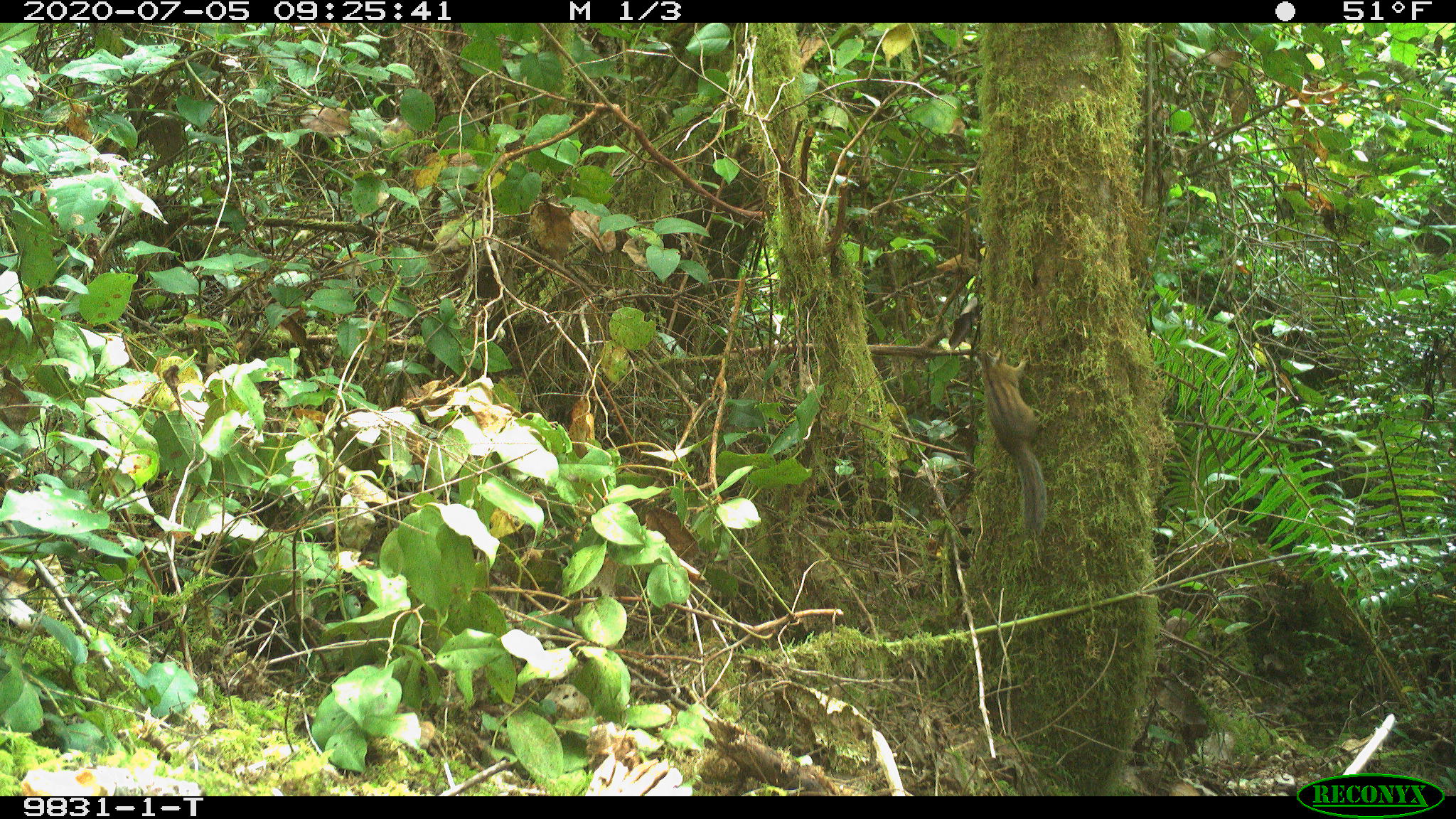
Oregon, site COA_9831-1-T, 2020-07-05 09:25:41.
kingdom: Animalia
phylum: Chordata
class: Mammalia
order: Rodentia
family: Sciuridae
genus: Neotamias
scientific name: Neotamias townsendii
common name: townsend's chipmunk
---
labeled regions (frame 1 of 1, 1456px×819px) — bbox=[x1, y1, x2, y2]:
townsend's chipmunk: bbox=[972, 340, 1054, 539]